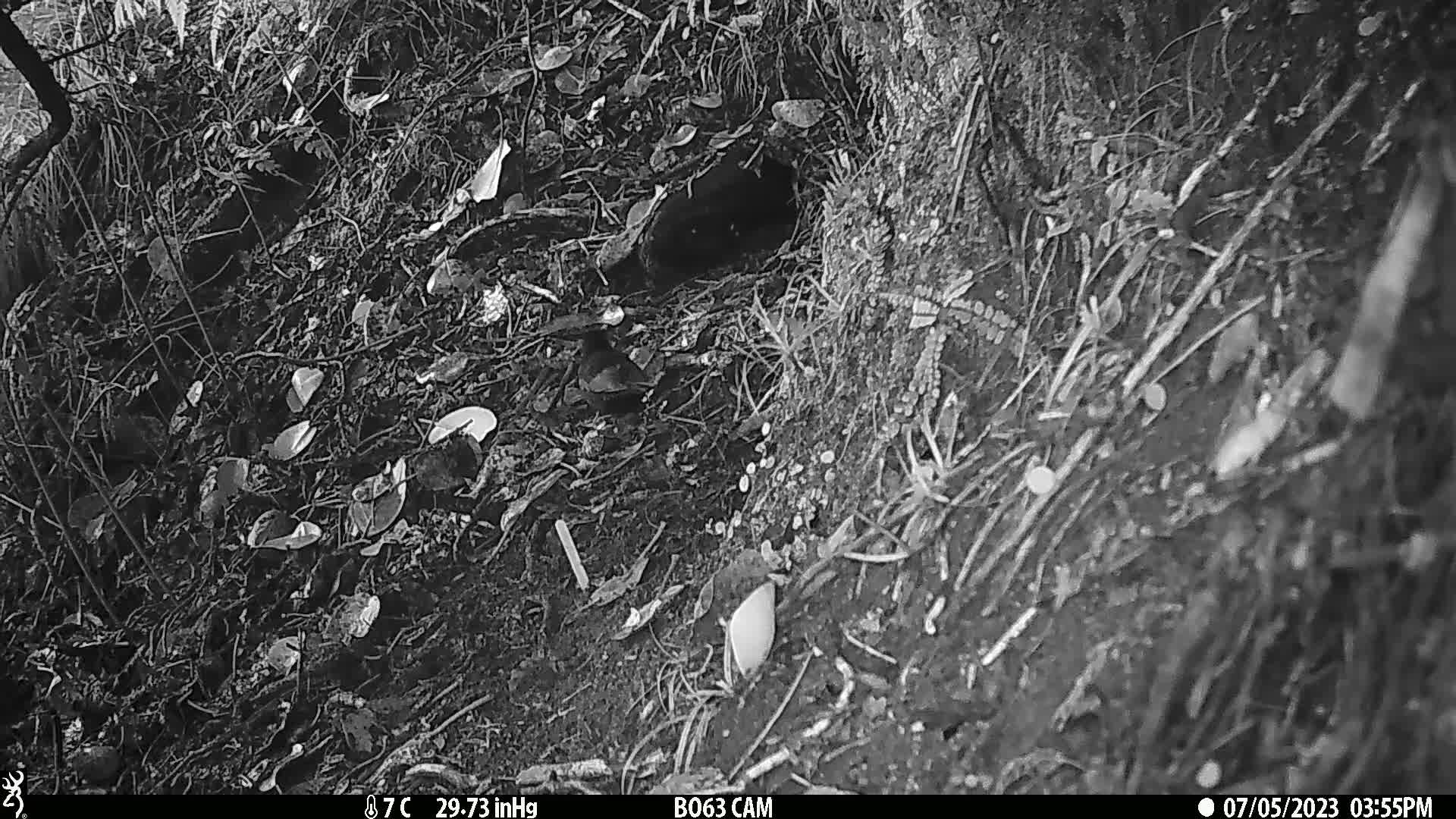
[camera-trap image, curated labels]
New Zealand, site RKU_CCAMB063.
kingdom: Animalia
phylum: Chordata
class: Aves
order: Passeriformes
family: Turdidae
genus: Turdus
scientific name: Turdus merula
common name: eurasian blackbird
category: blackbird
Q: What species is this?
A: Blackbird (eurasian blackbird) (Turdus merula).